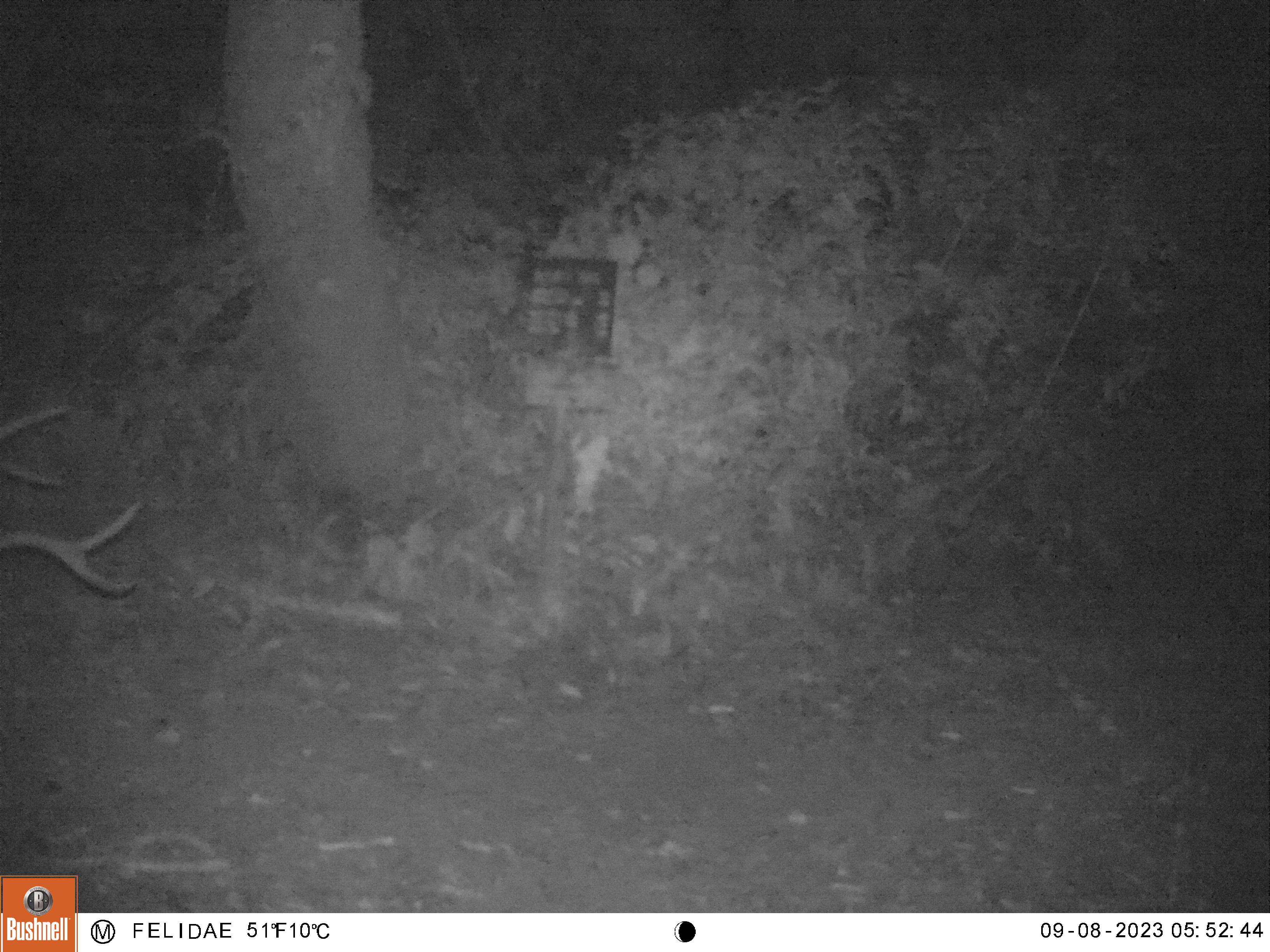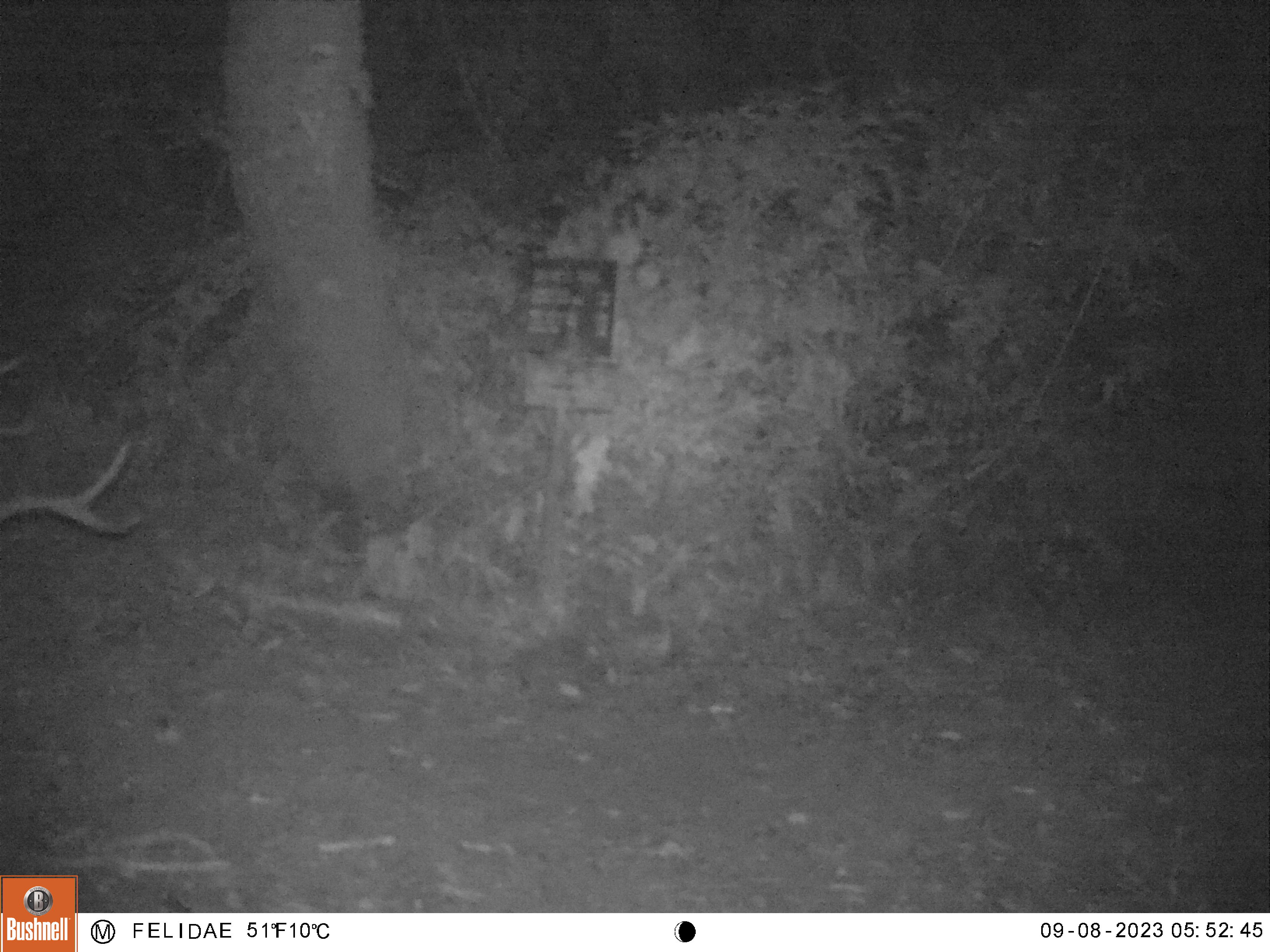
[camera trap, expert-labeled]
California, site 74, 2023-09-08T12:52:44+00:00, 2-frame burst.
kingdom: Animalia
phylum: Chordata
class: Mammalia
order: Artiodactyla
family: Cervidae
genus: Odocoileus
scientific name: Odocoileus hemionus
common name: mule deer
Mule deer (Odocoileus hemionus).